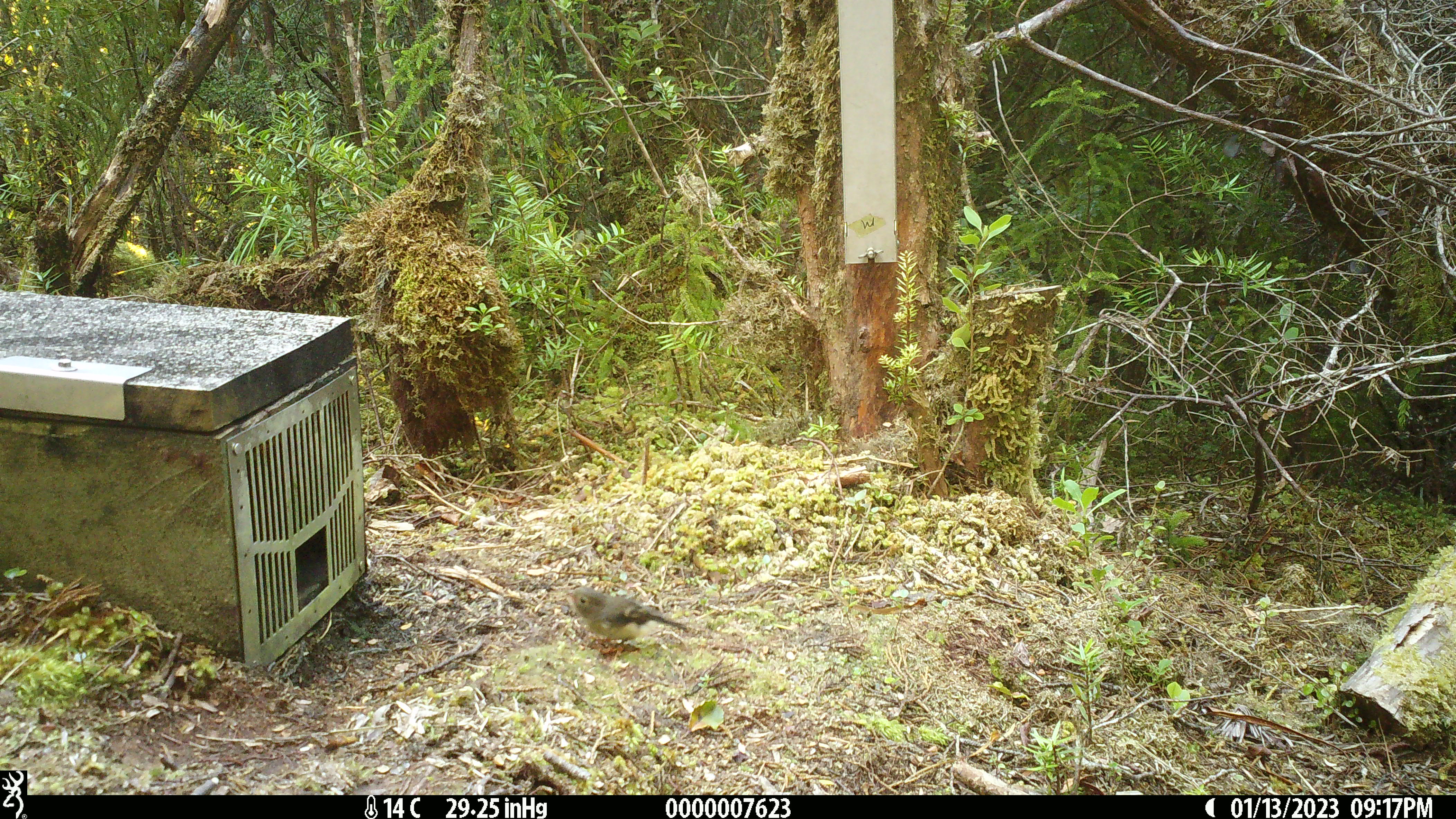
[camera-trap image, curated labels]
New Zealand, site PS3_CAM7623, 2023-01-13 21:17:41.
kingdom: Animalia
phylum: Chordata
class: Aves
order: Passeriformes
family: Petroicidae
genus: Petroica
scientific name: Petroica macrocephala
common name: tomtit